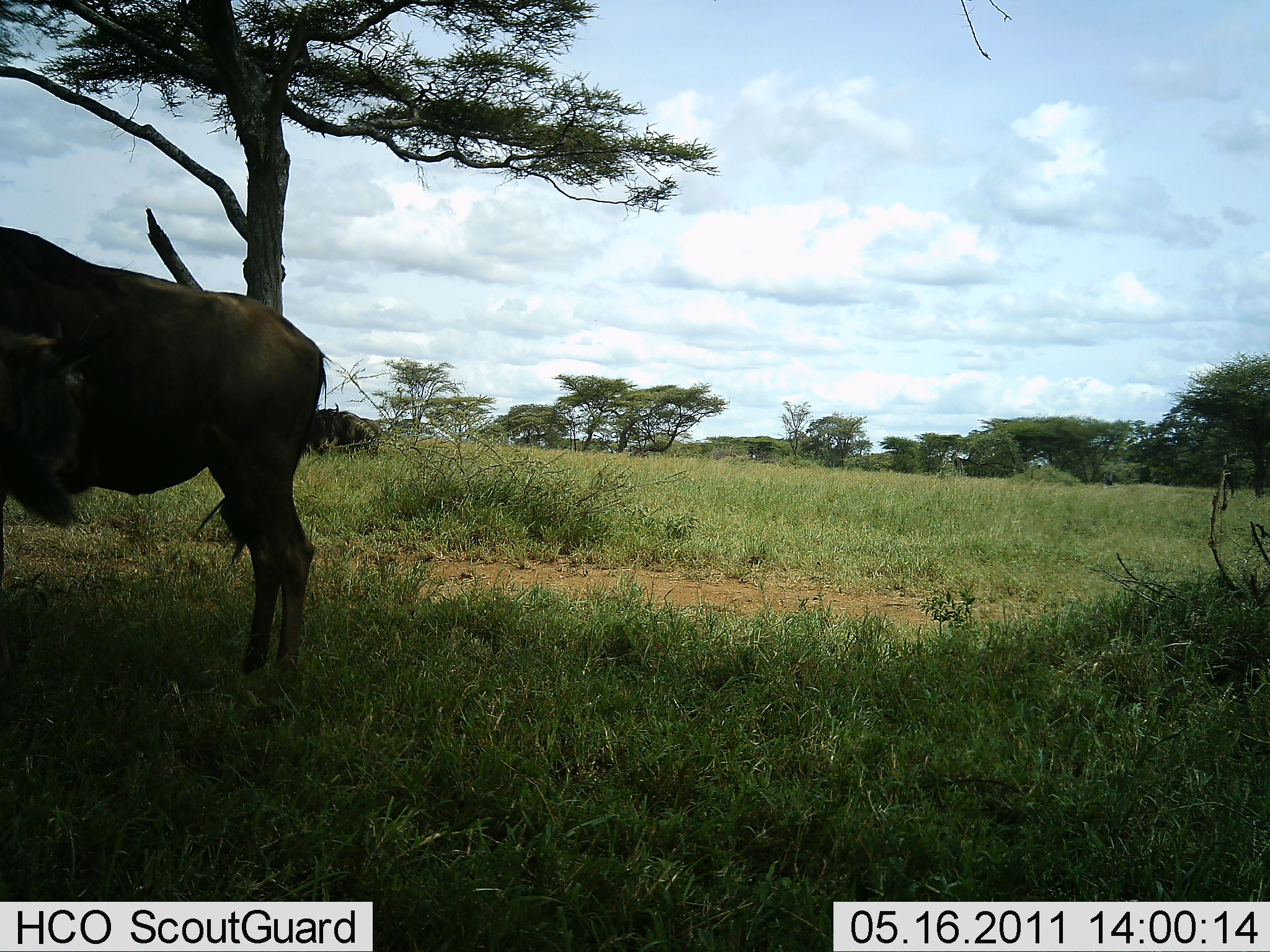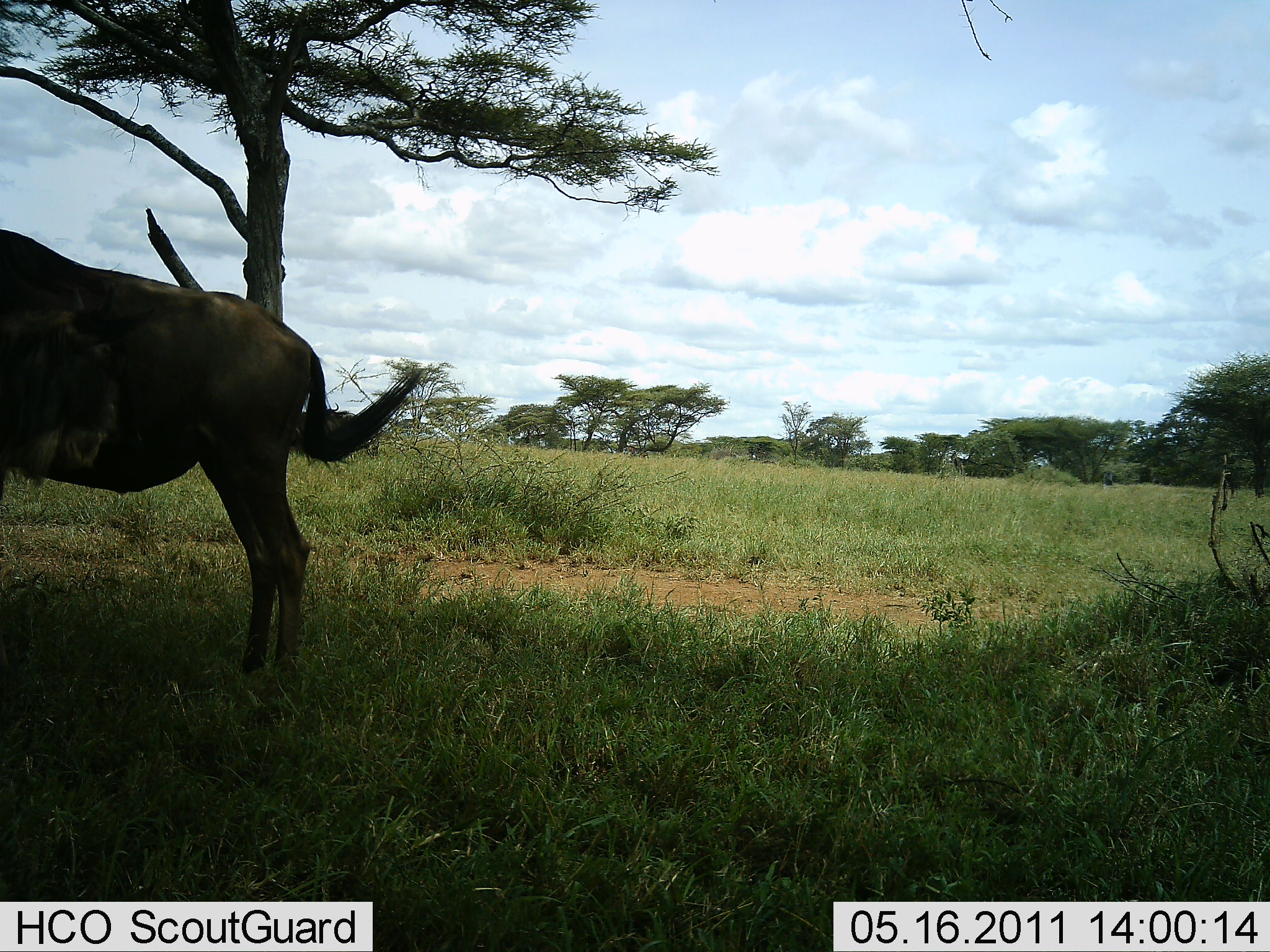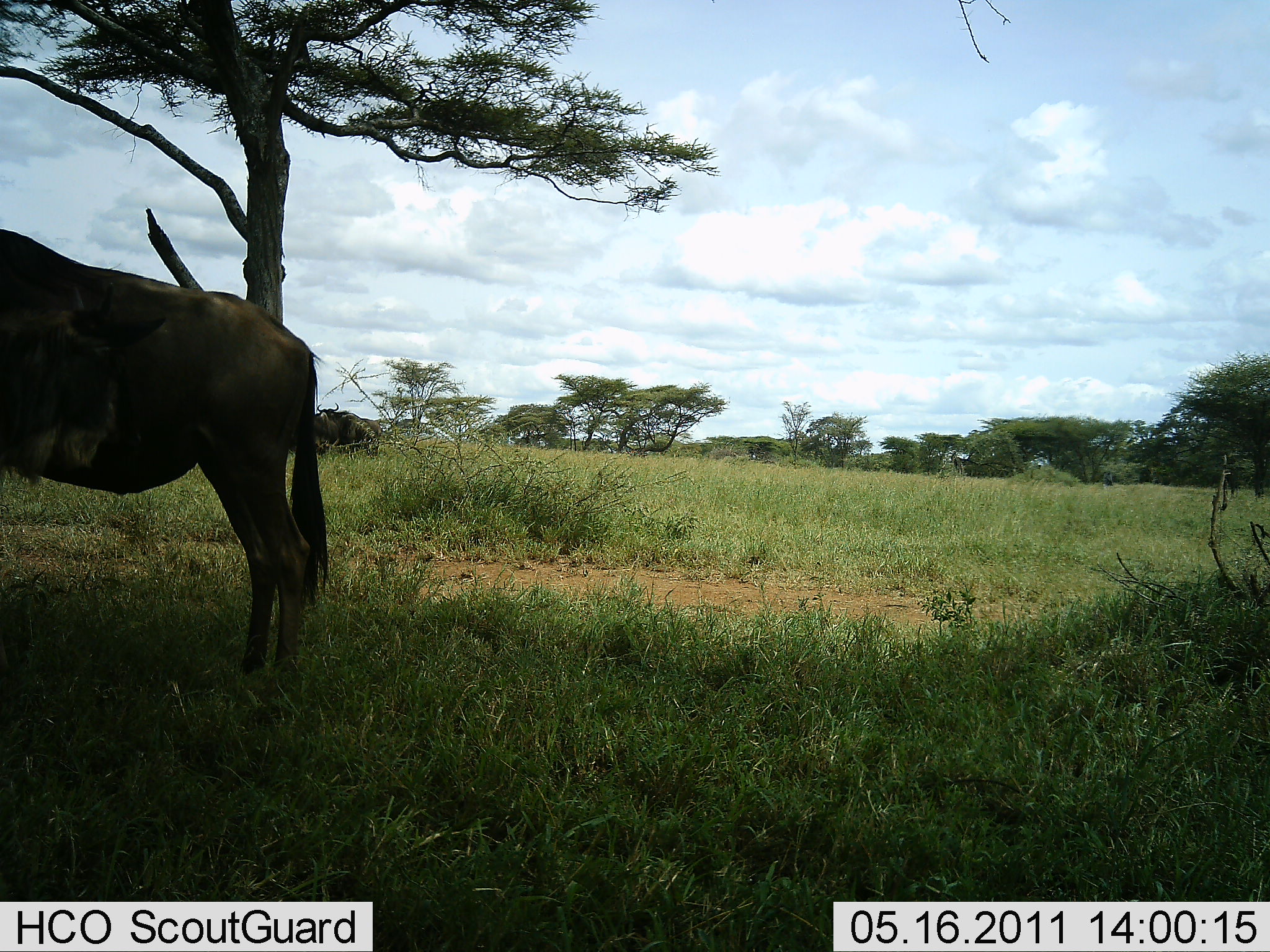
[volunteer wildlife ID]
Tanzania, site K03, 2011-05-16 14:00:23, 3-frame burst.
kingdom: Animalia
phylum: Chordata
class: Mammalia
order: Artiodactyla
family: Bovidae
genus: Connochaetes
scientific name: Connochaetes taurinus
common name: blue wildebeest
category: wildebeest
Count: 1.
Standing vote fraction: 100%.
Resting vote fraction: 0%.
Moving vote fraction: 0%.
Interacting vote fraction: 20%.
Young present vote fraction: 10%.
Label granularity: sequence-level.